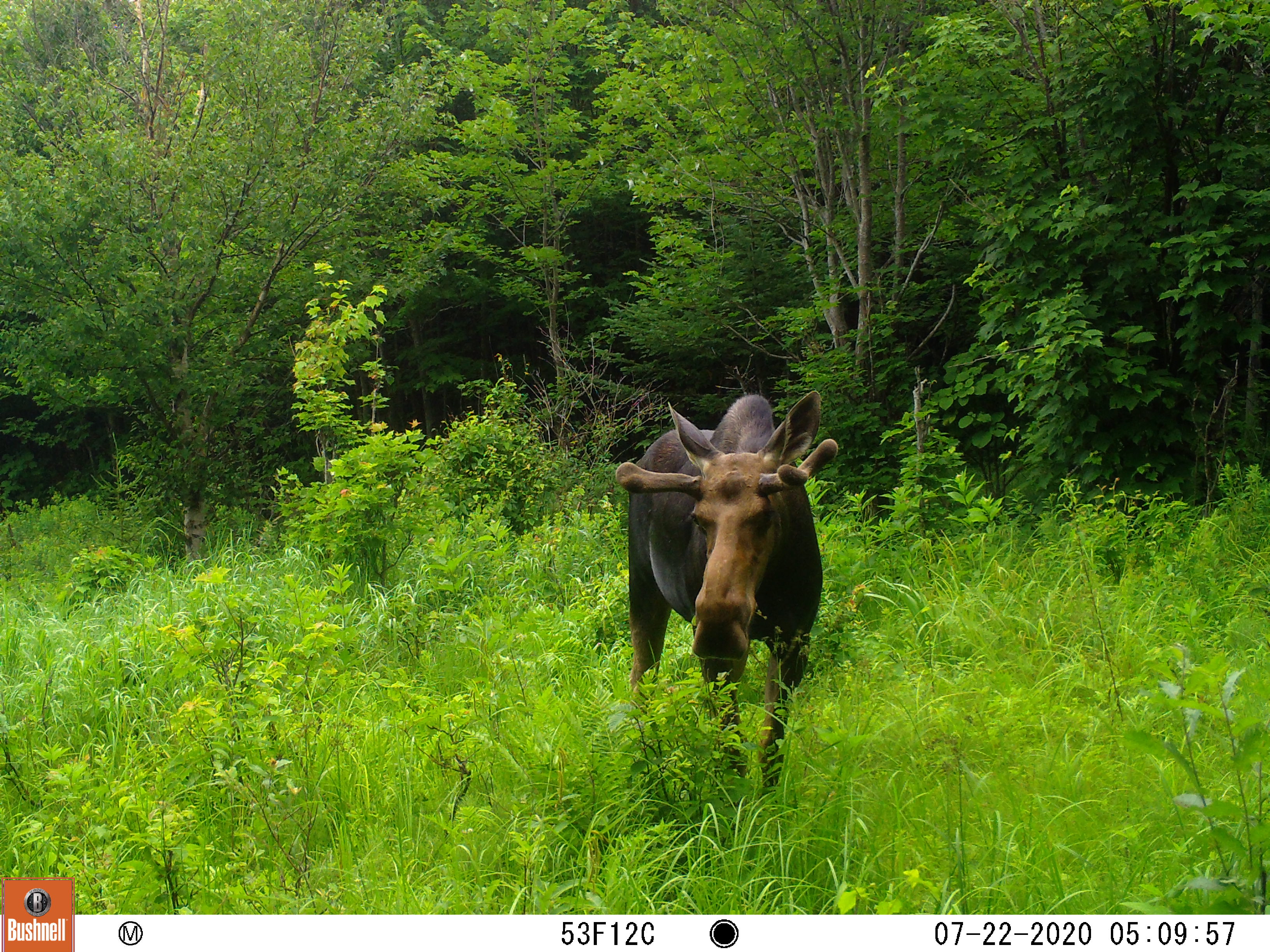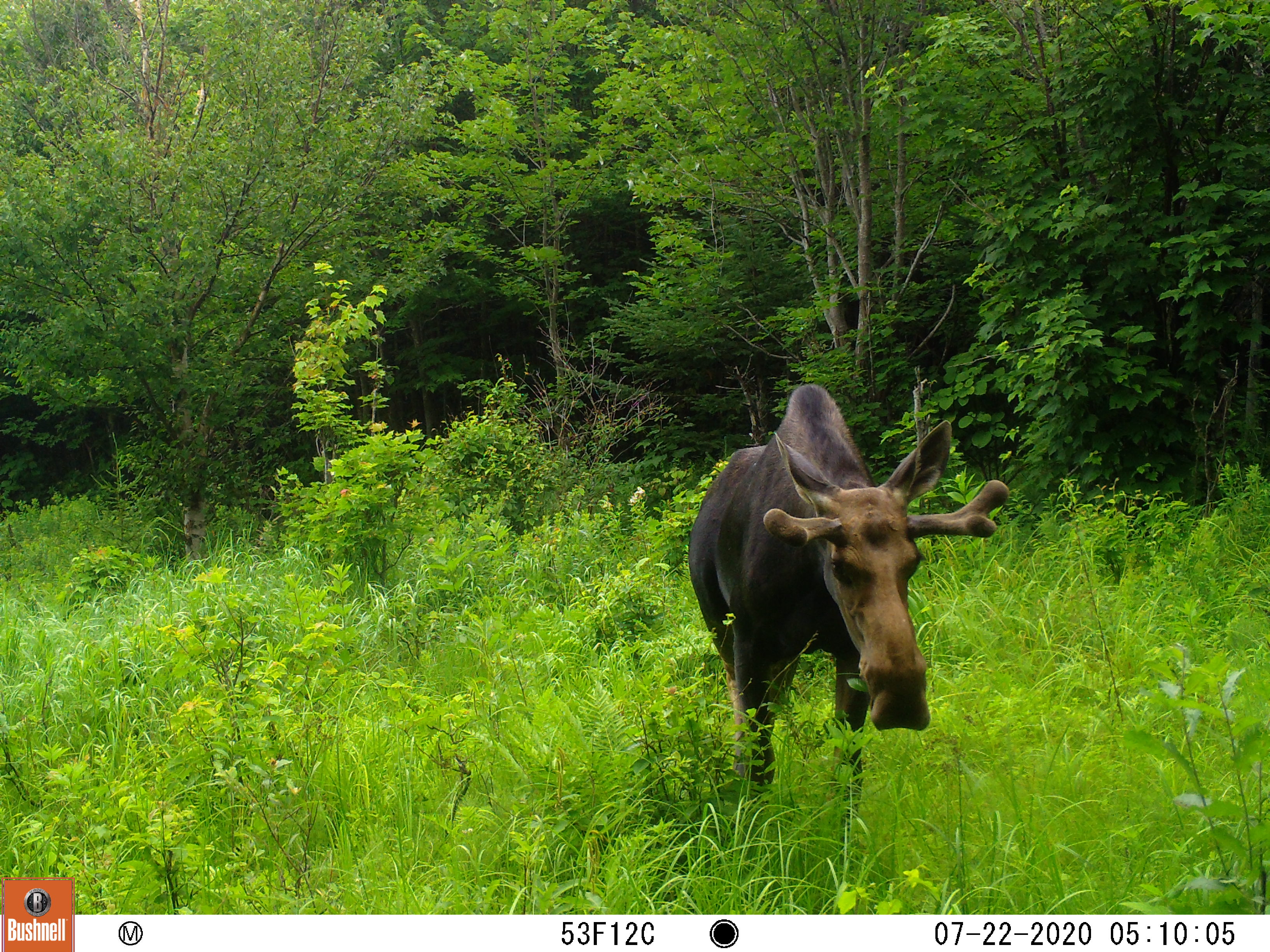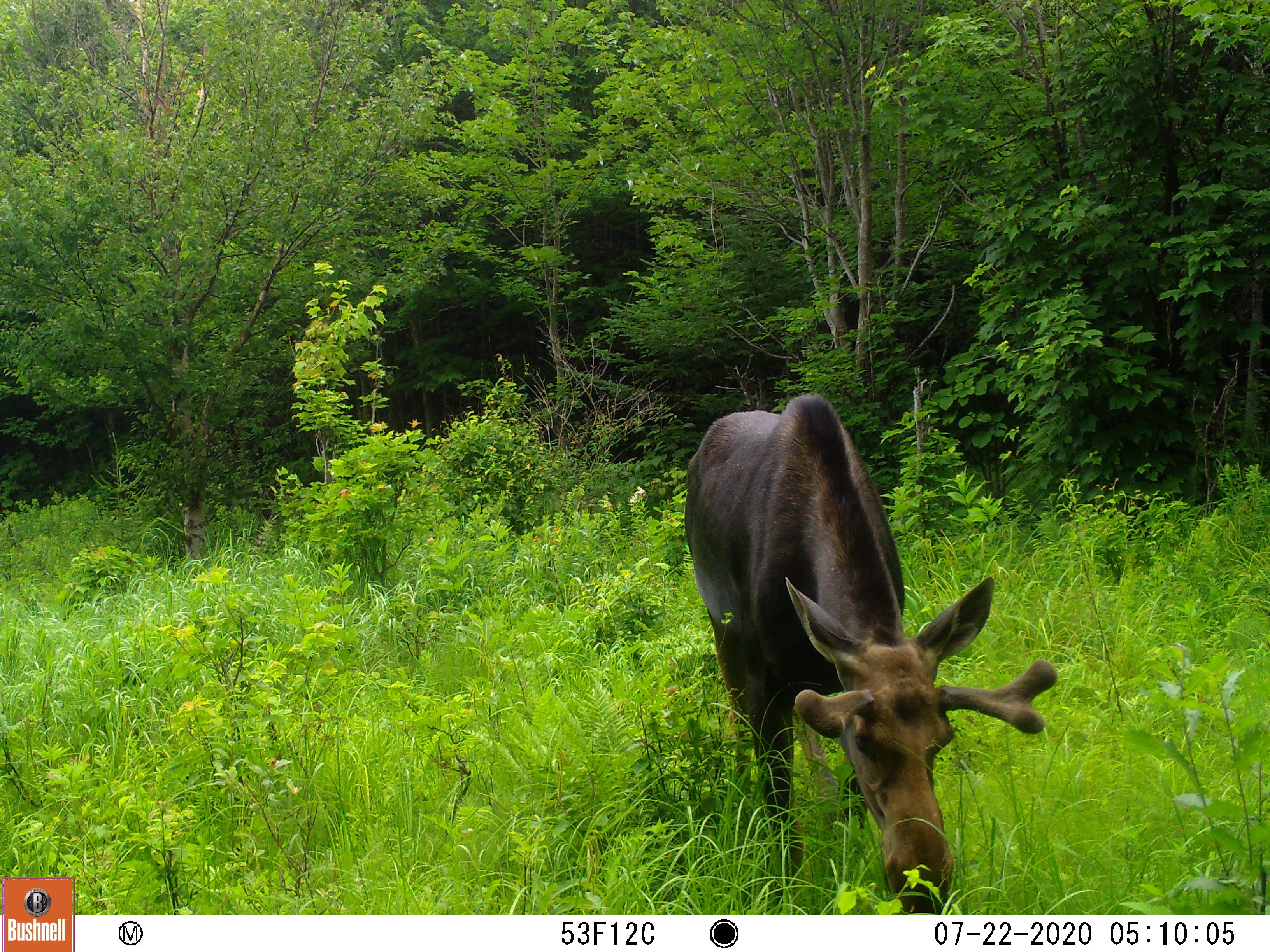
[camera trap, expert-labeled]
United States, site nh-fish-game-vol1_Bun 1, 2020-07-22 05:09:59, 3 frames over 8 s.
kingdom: Animalia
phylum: Chordata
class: Mammalia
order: Artiodactyla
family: Cervidae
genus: Alces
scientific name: Alces alces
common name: moose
Moose (Alces alces).